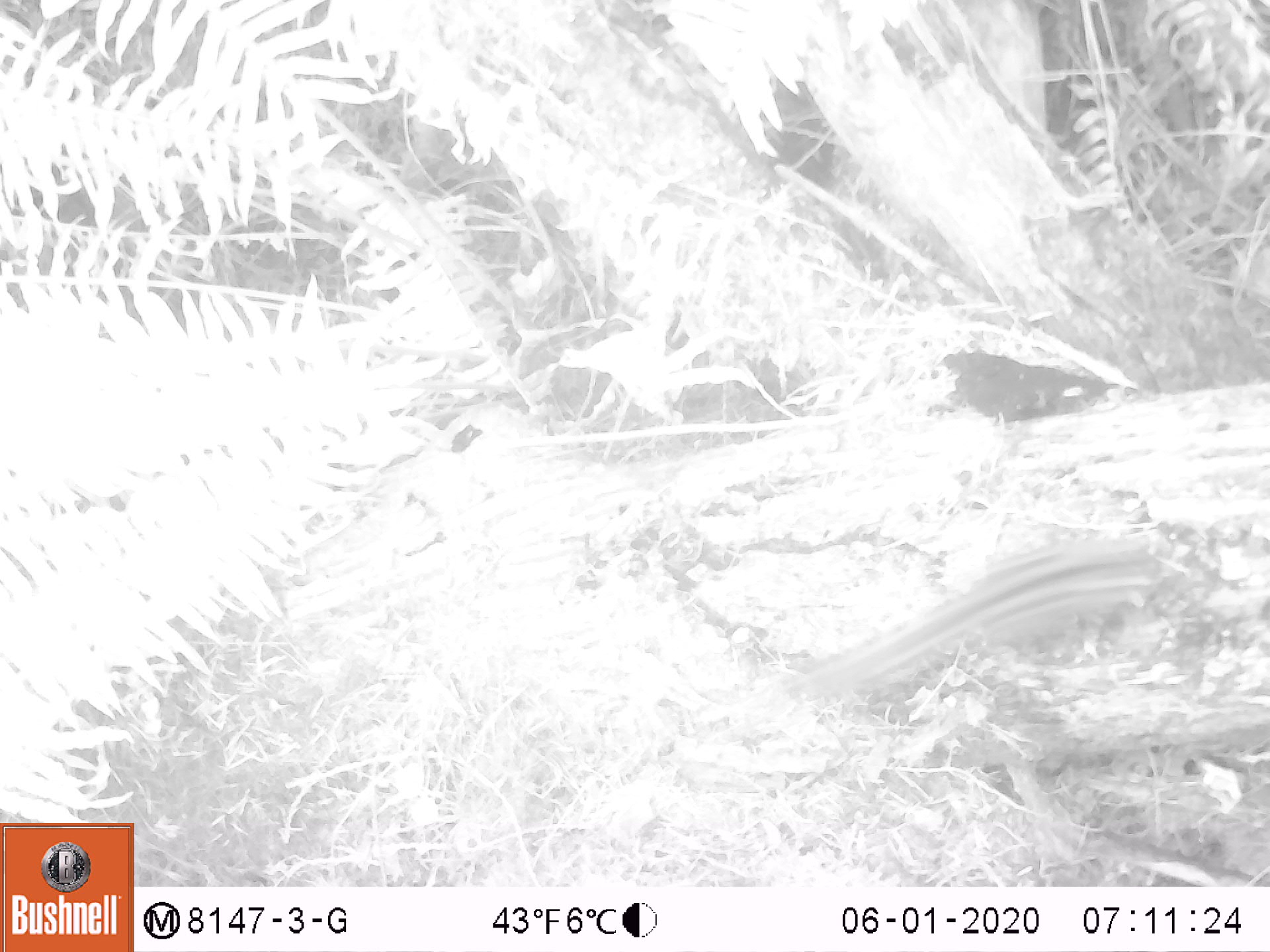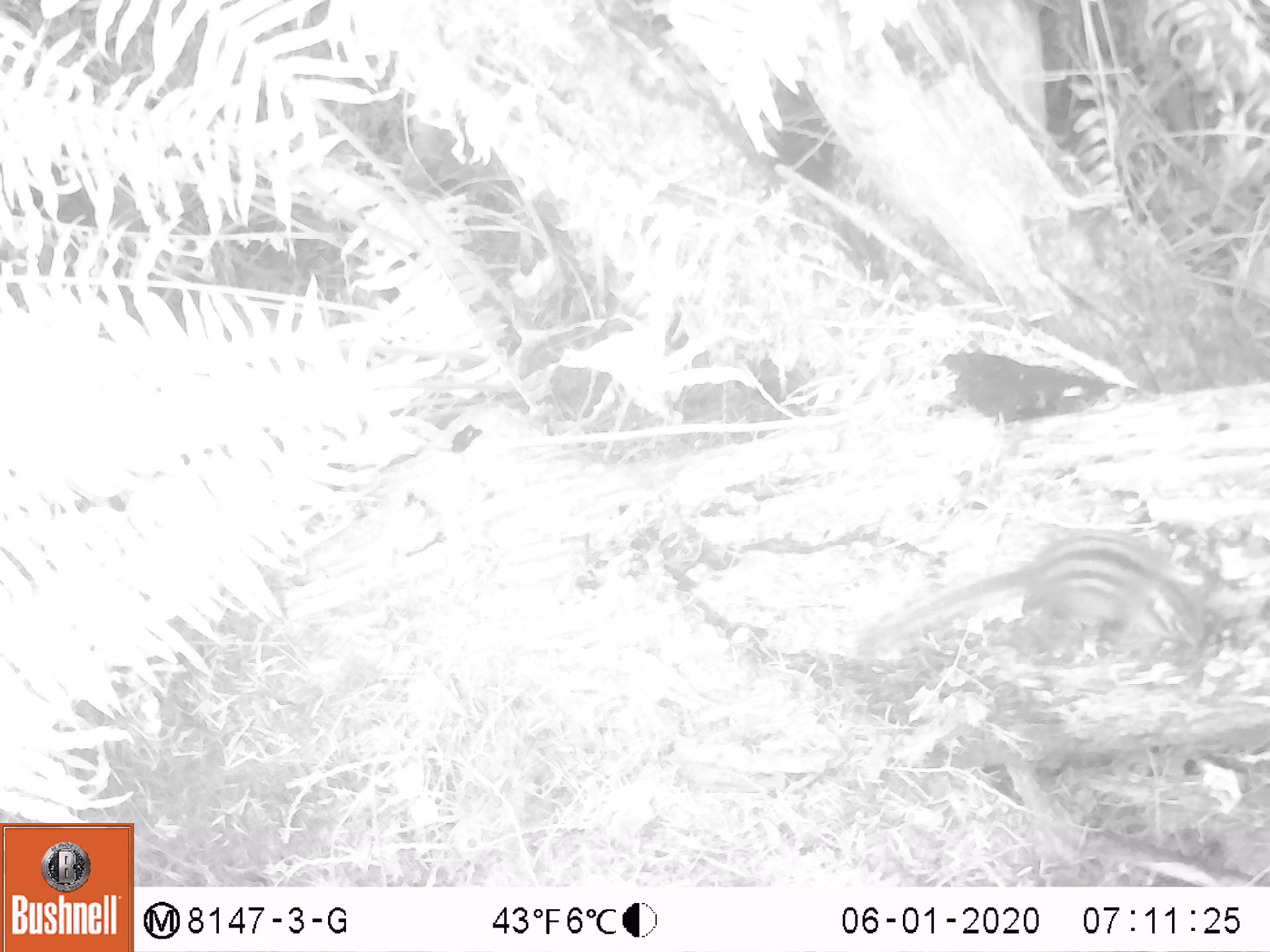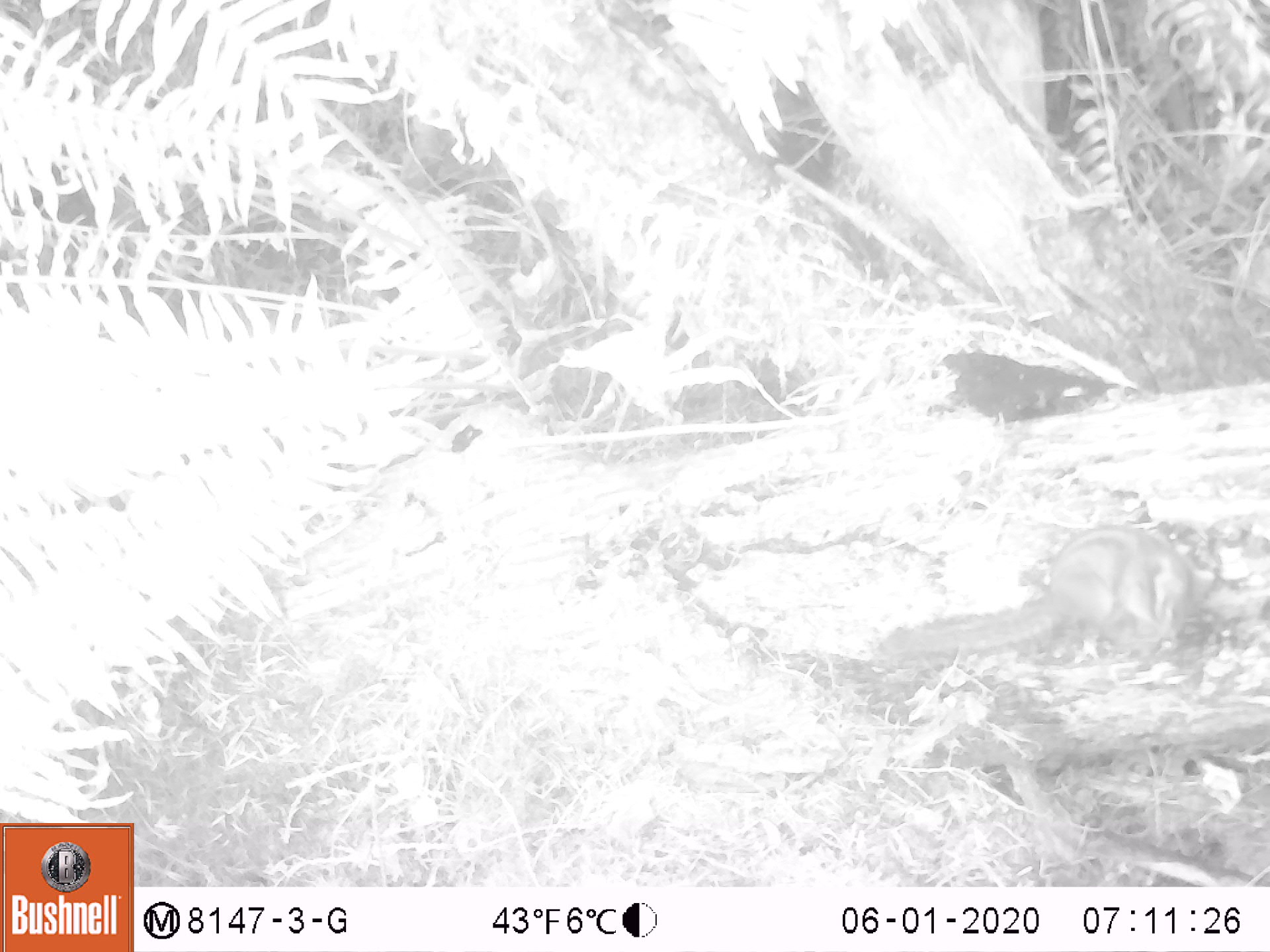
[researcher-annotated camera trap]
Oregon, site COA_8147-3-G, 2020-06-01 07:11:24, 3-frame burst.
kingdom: Animalia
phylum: Chordata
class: Mammalia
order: Rodentia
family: Sciuridae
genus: Neotamias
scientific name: Neotamias townsendii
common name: townsend's chipmunk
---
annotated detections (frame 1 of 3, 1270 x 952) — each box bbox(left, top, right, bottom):
townsend's chipmunk: bbox(812, 529, 1187, 699)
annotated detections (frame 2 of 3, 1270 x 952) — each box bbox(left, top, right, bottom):
townsend's chipmunk: bbox(852, 527, 1207, 657)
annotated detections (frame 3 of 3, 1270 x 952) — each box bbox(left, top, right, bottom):
townsend's chipmunk: bbox(856, 505, 1220, 688)